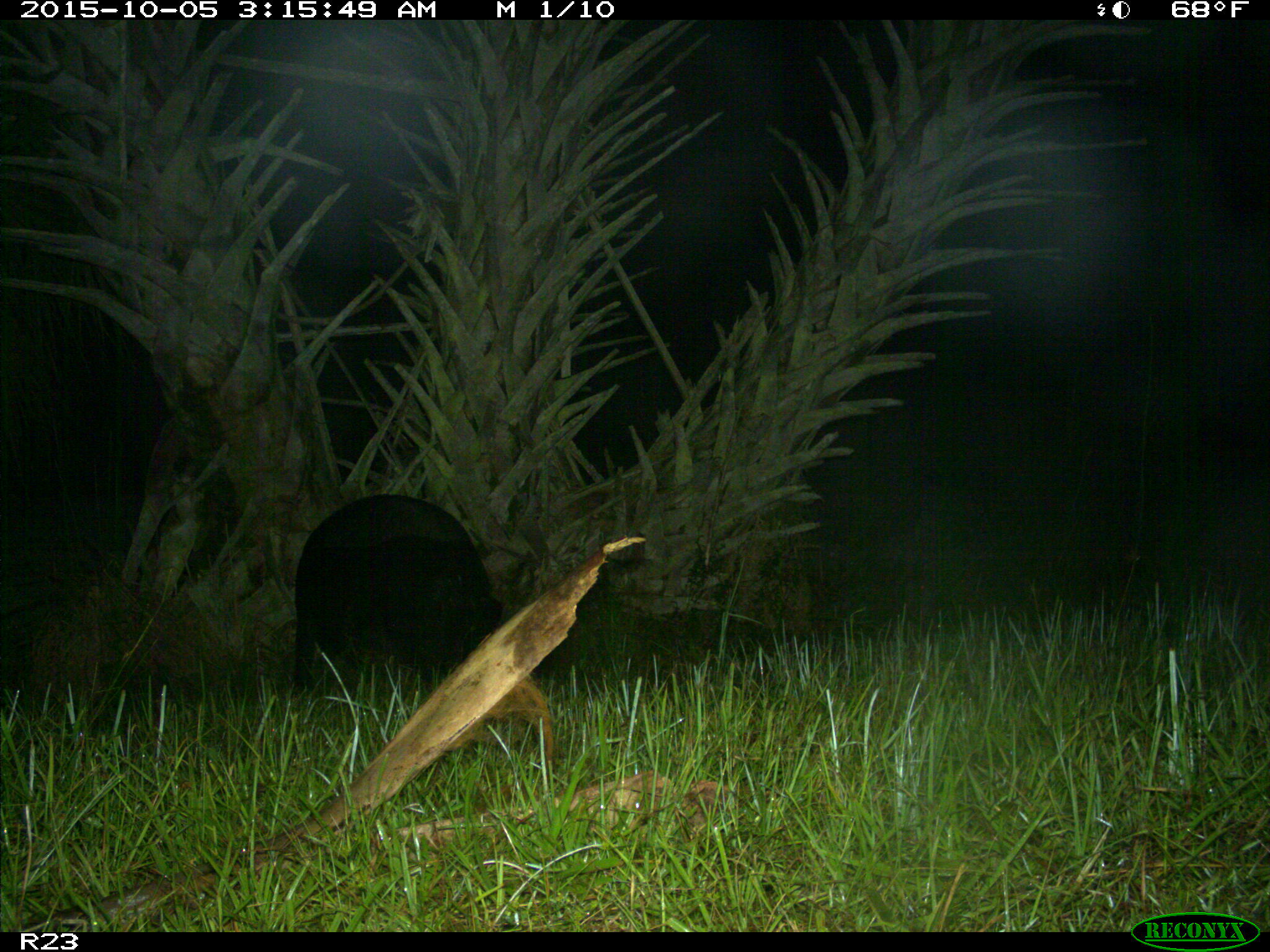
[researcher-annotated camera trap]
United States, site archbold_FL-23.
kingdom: Animalia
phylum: Chordata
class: Mammalia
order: Artiodactyla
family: Suidae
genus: Sus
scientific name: Sus scrofa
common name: wild boar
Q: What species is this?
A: Sus scrofa (wild boar).